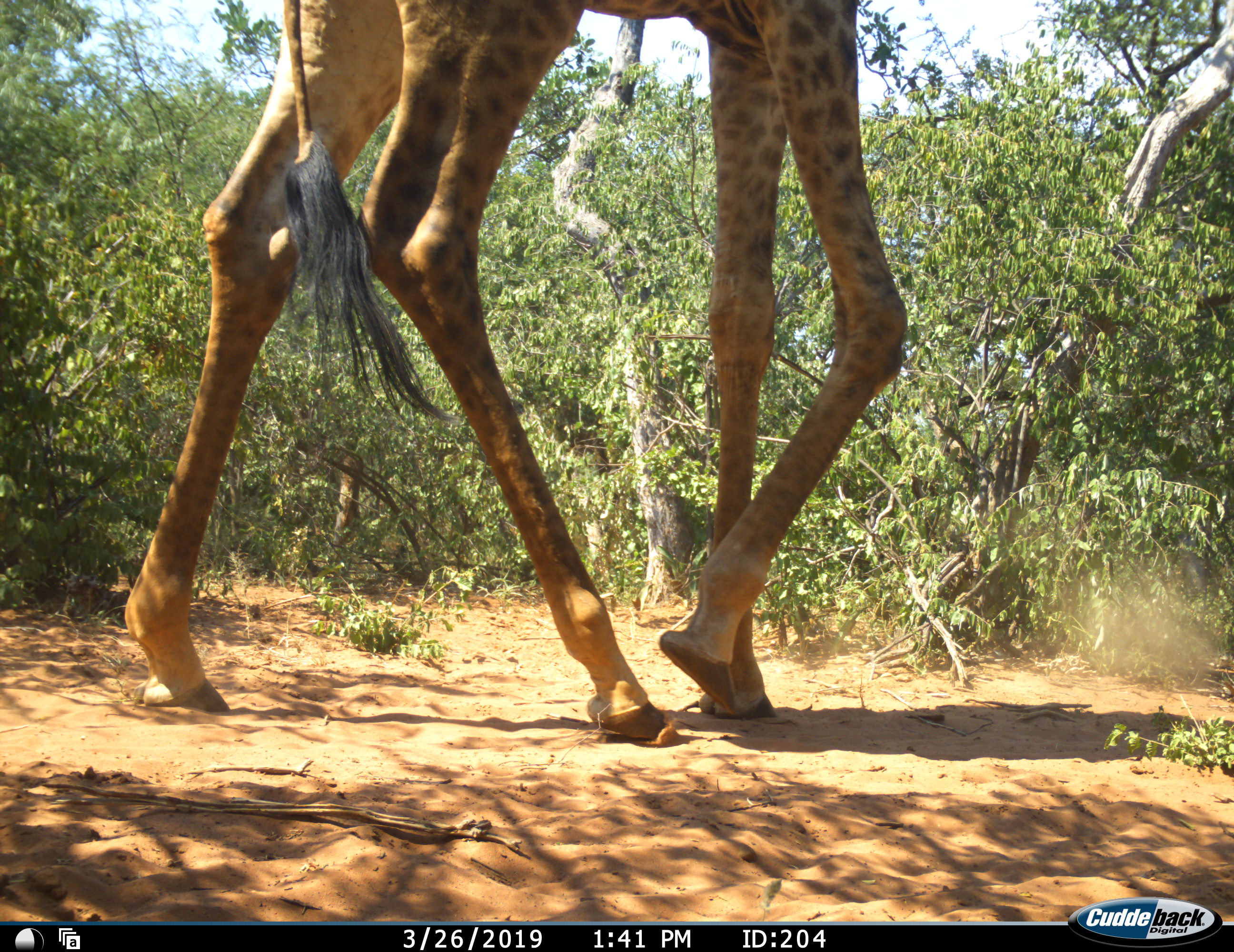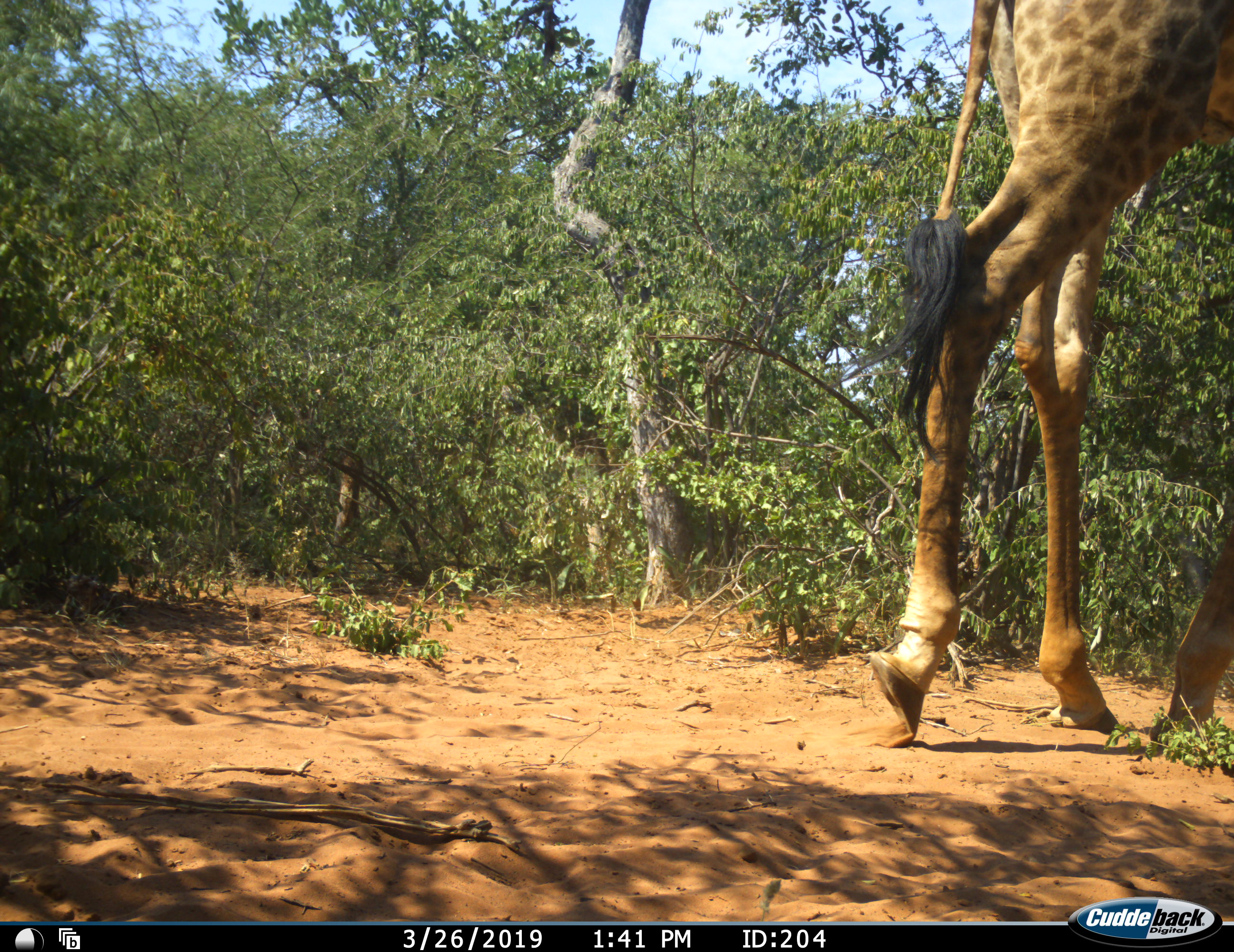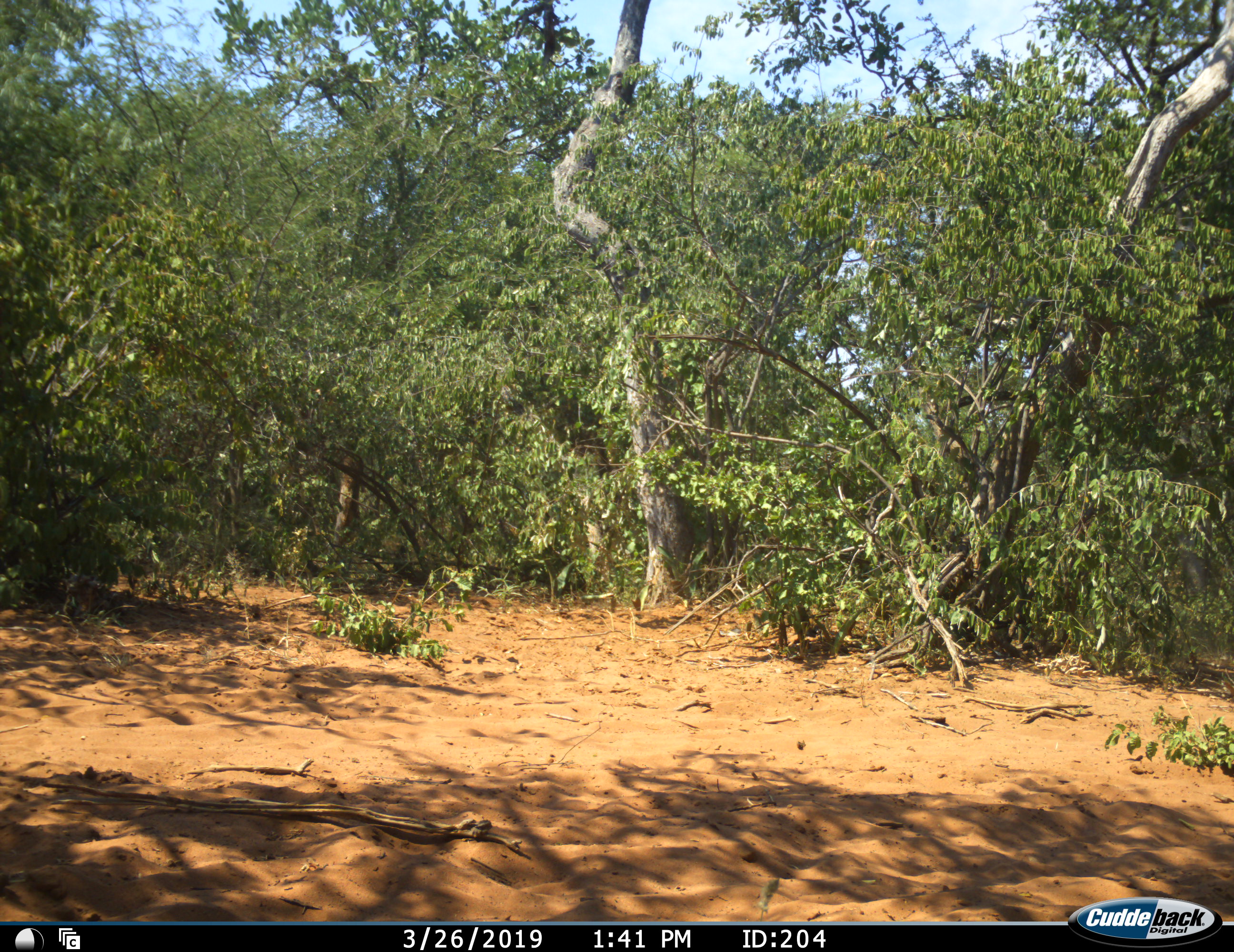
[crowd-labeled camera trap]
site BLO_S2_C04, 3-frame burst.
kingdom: Animalia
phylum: Chordata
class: Mammalia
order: Artiodactyla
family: Giraffidae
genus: Giraffa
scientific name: Giraffa camelopardalis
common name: giraffe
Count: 1.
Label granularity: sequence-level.